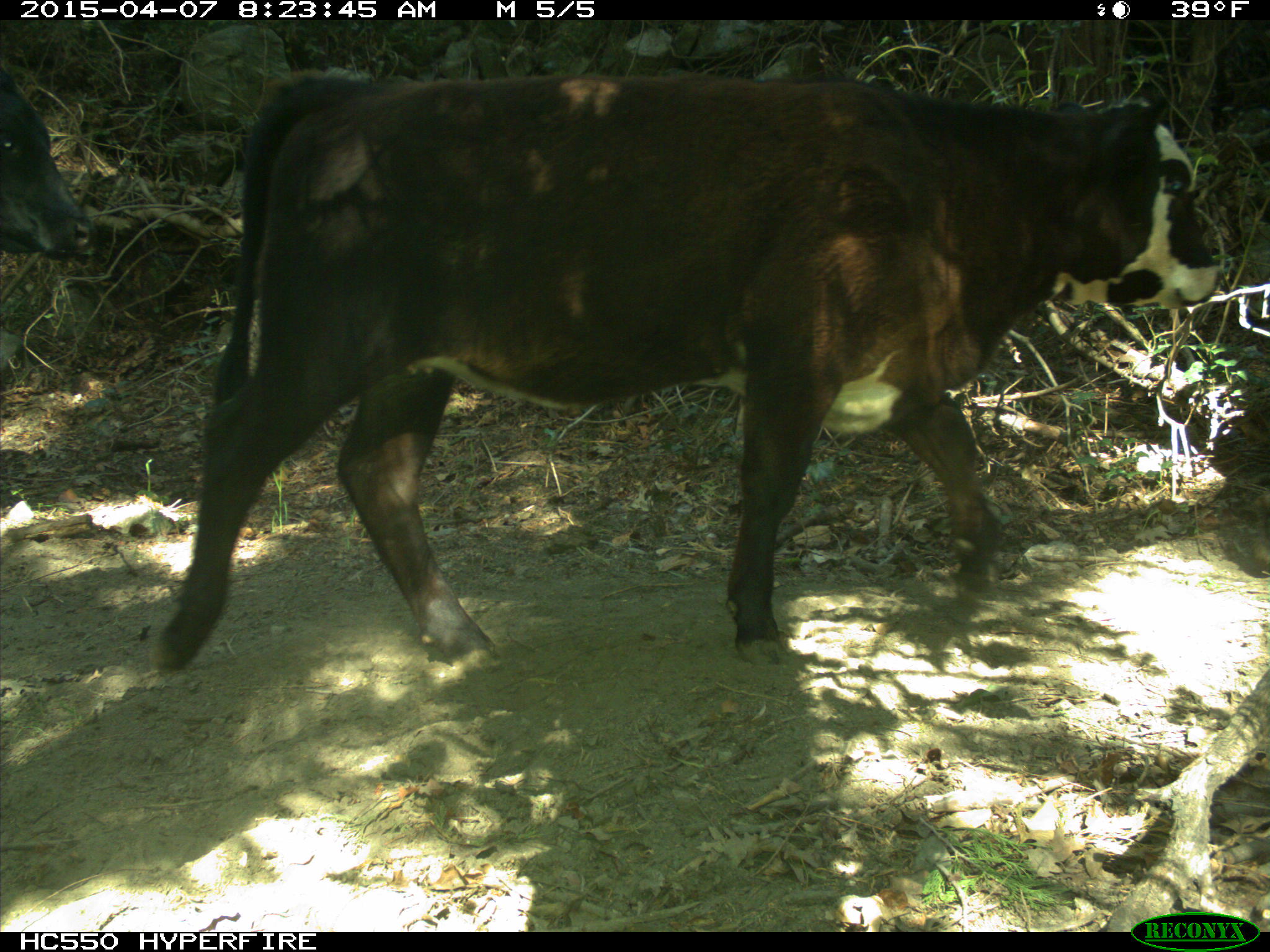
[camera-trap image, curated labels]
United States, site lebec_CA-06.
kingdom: Animalia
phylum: Chordata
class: Mammalia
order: Artiodactyla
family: Bovidae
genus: Bos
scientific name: Bos taurus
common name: domestic cow